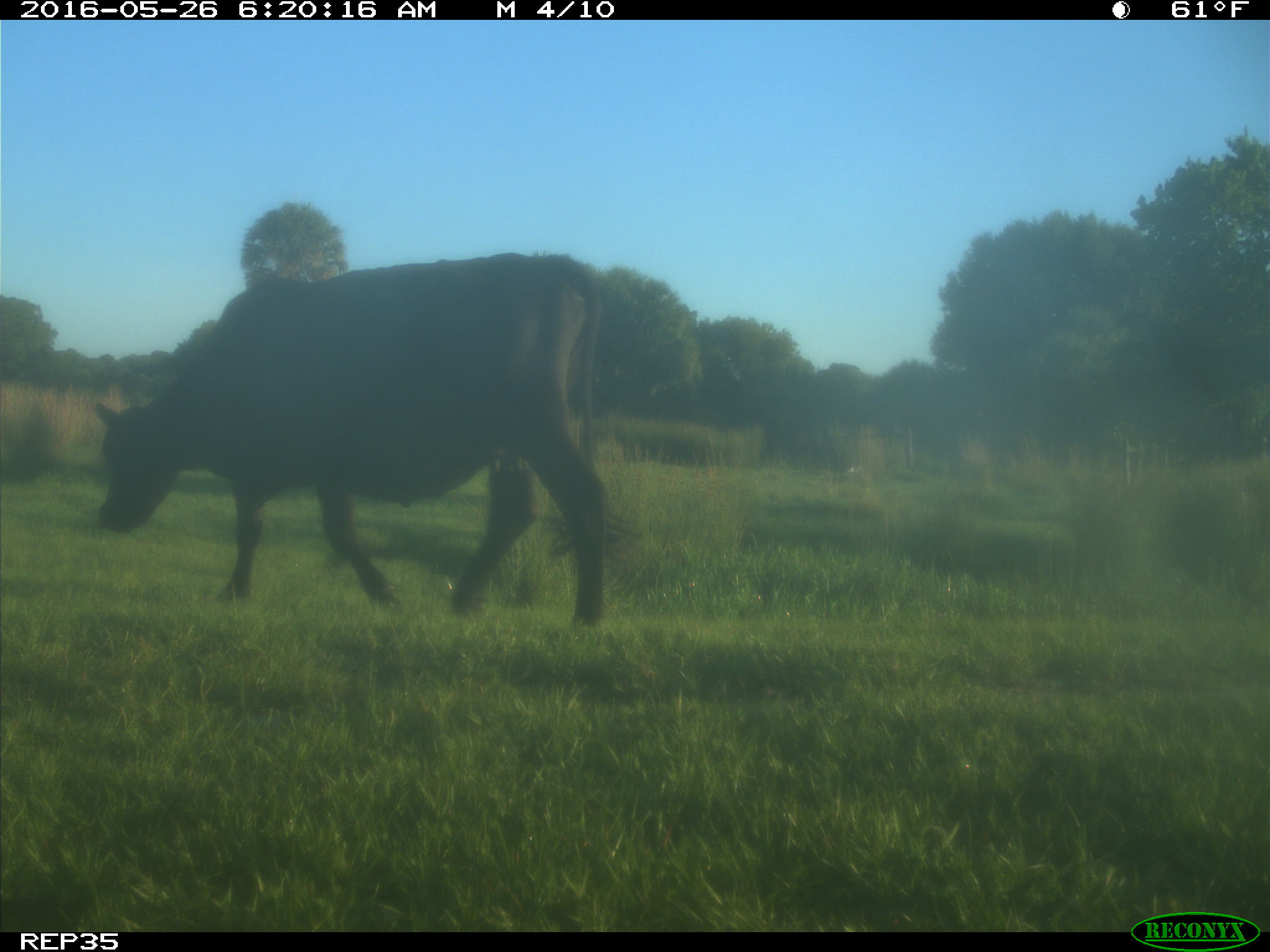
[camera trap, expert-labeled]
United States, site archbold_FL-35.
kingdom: Animalia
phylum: Chordata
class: Mammalia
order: Artiodactyla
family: Bovidae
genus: Bos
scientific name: Bos taurus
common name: domestic cow